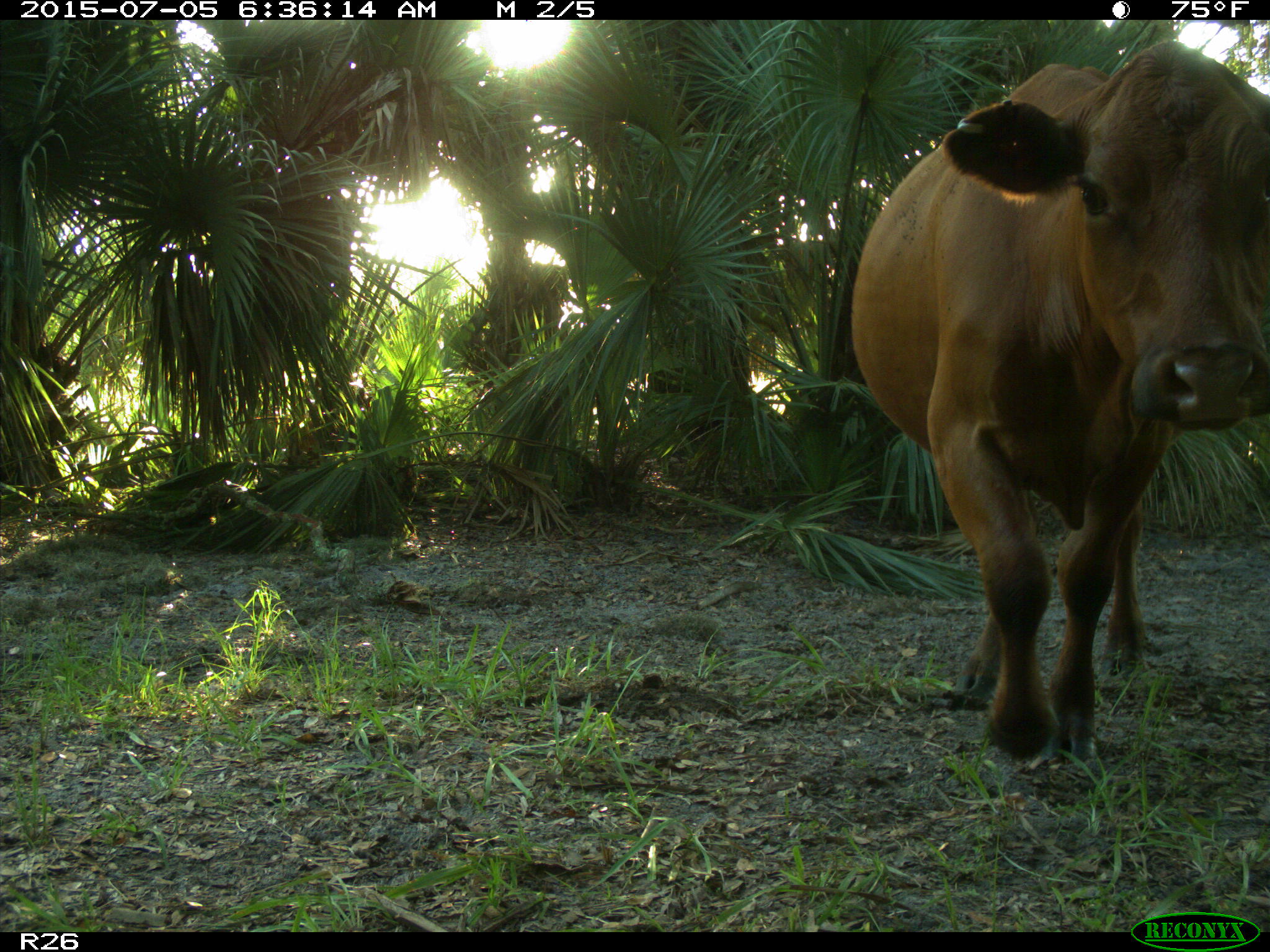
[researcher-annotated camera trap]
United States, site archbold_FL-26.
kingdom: Animalia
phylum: Chordata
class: Mammalia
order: Artiodactyla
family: Bovidae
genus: Bos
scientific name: Bos taurus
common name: domestic cow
Bos taurus (domestic cow).